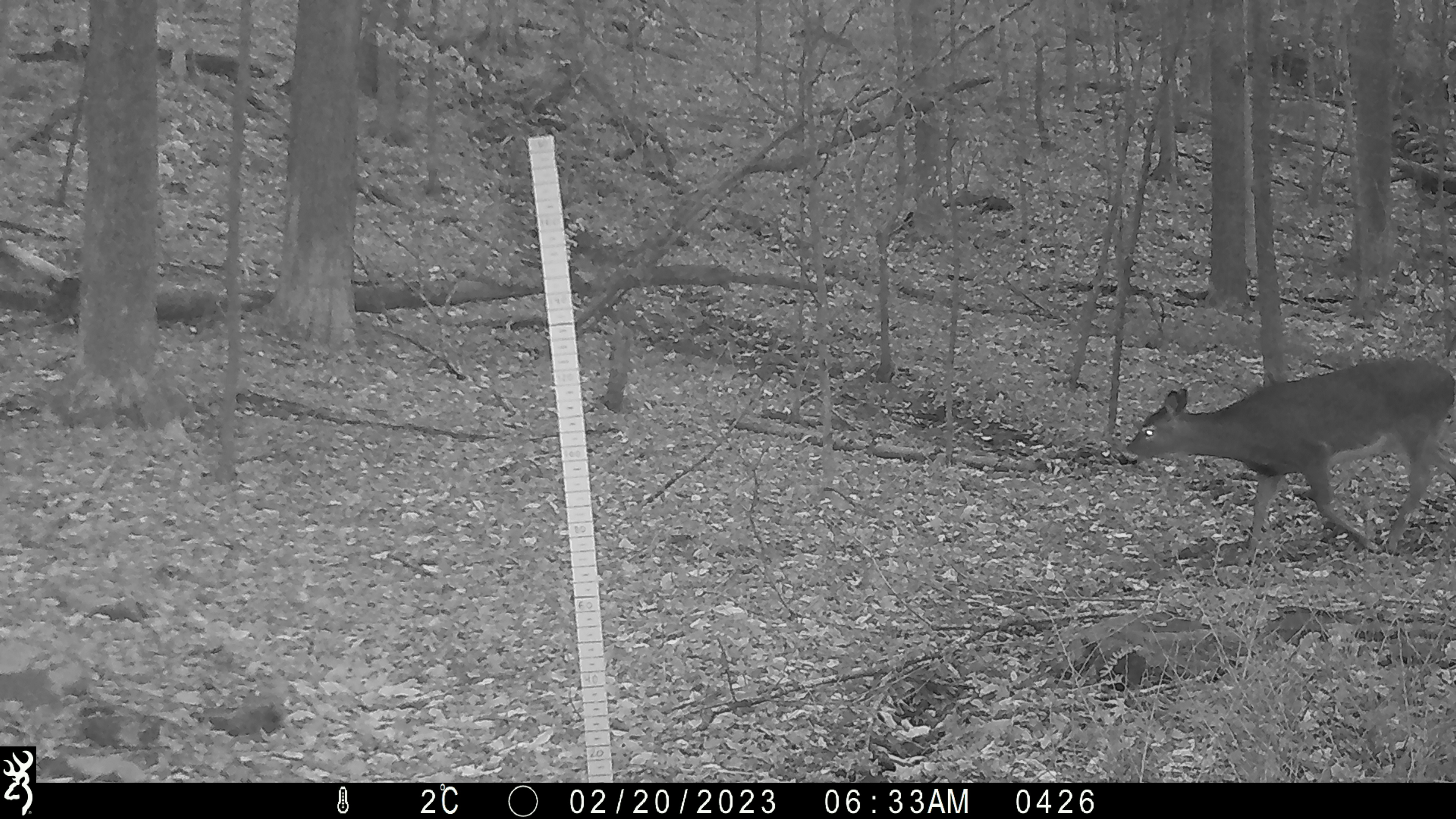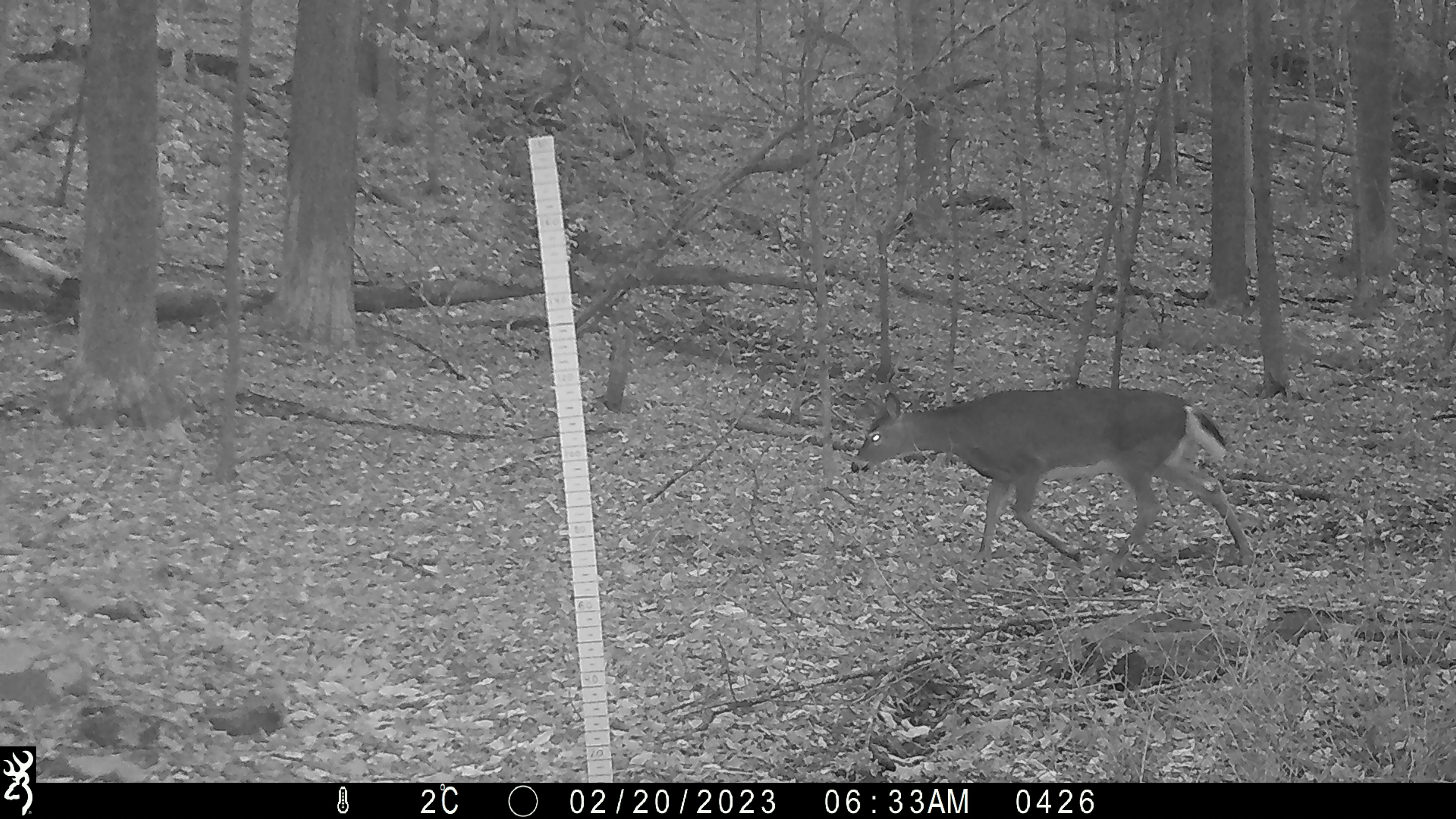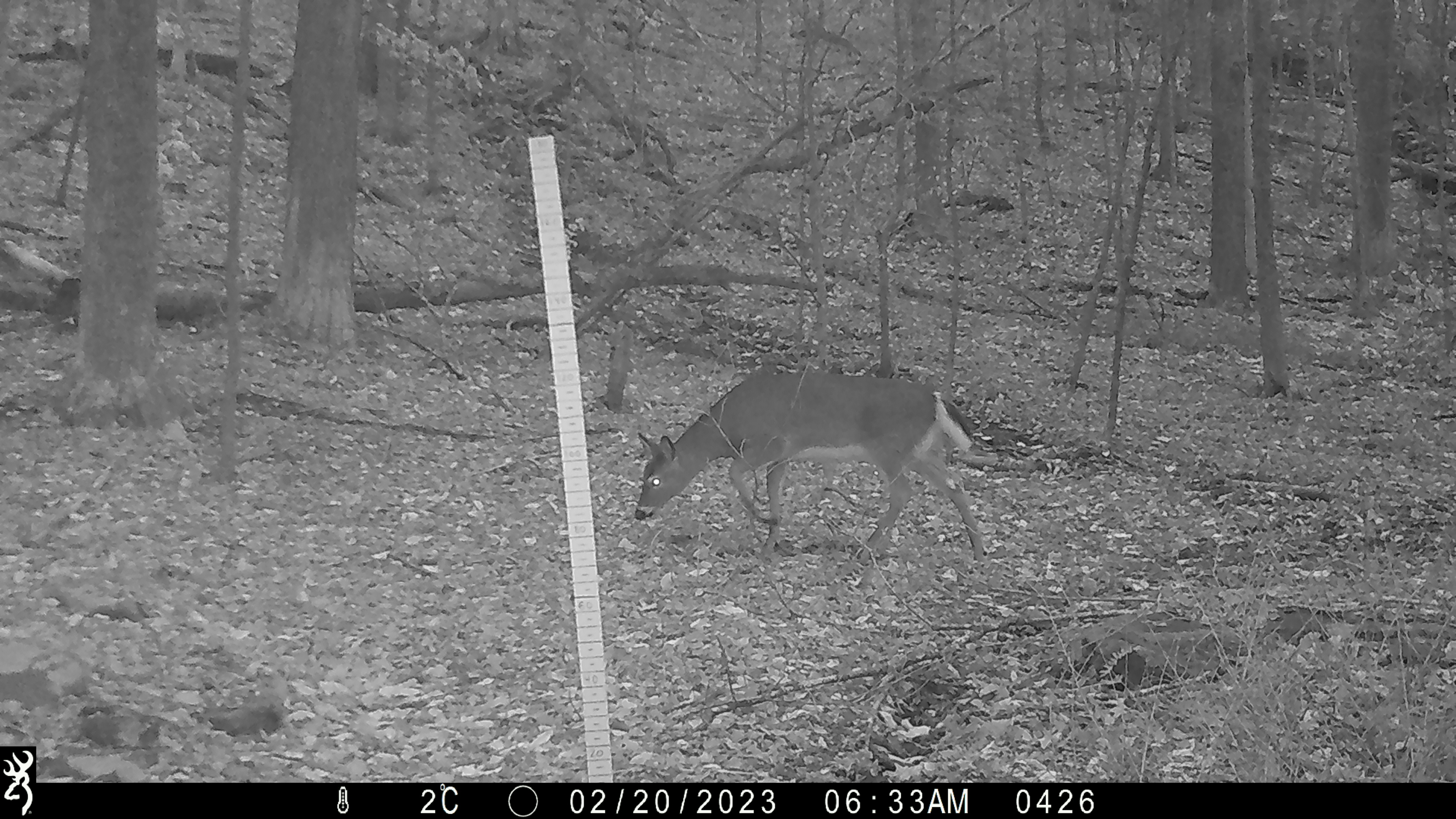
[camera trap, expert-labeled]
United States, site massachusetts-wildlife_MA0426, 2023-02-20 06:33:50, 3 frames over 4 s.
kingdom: Animalia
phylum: Chordata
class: Mammalia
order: Artiodactyla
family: Cervidae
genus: Odocoileus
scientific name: Odocoileus virginianus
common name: white-tailed deer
White-tailed deer (Odocoileus virginianus).